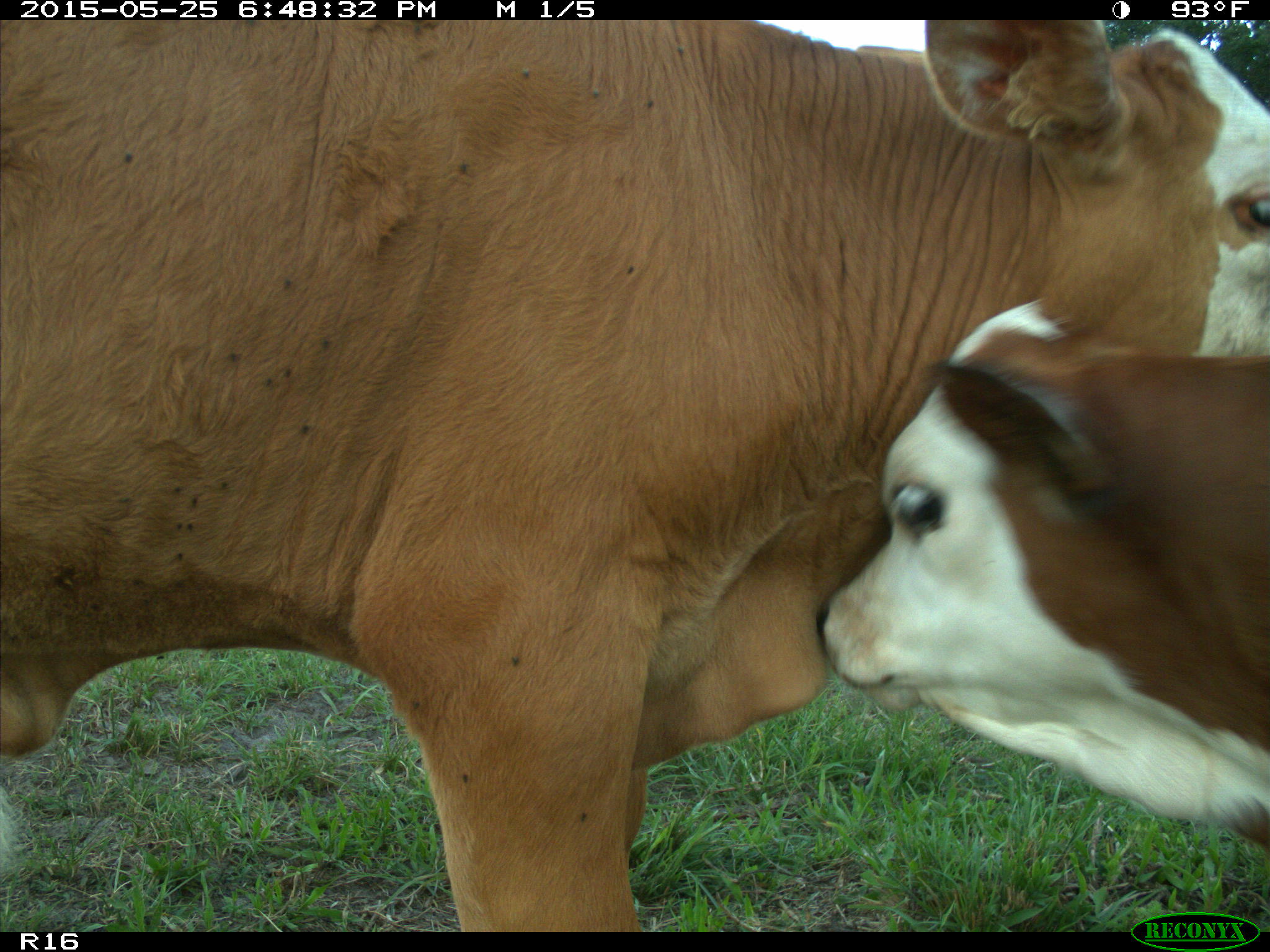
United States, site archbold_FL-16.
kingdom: Animalia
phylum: Chordata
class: Mammalia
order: Artiodactyla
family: Bovidae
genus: Bos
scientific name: Bos taurus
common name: domestic cow